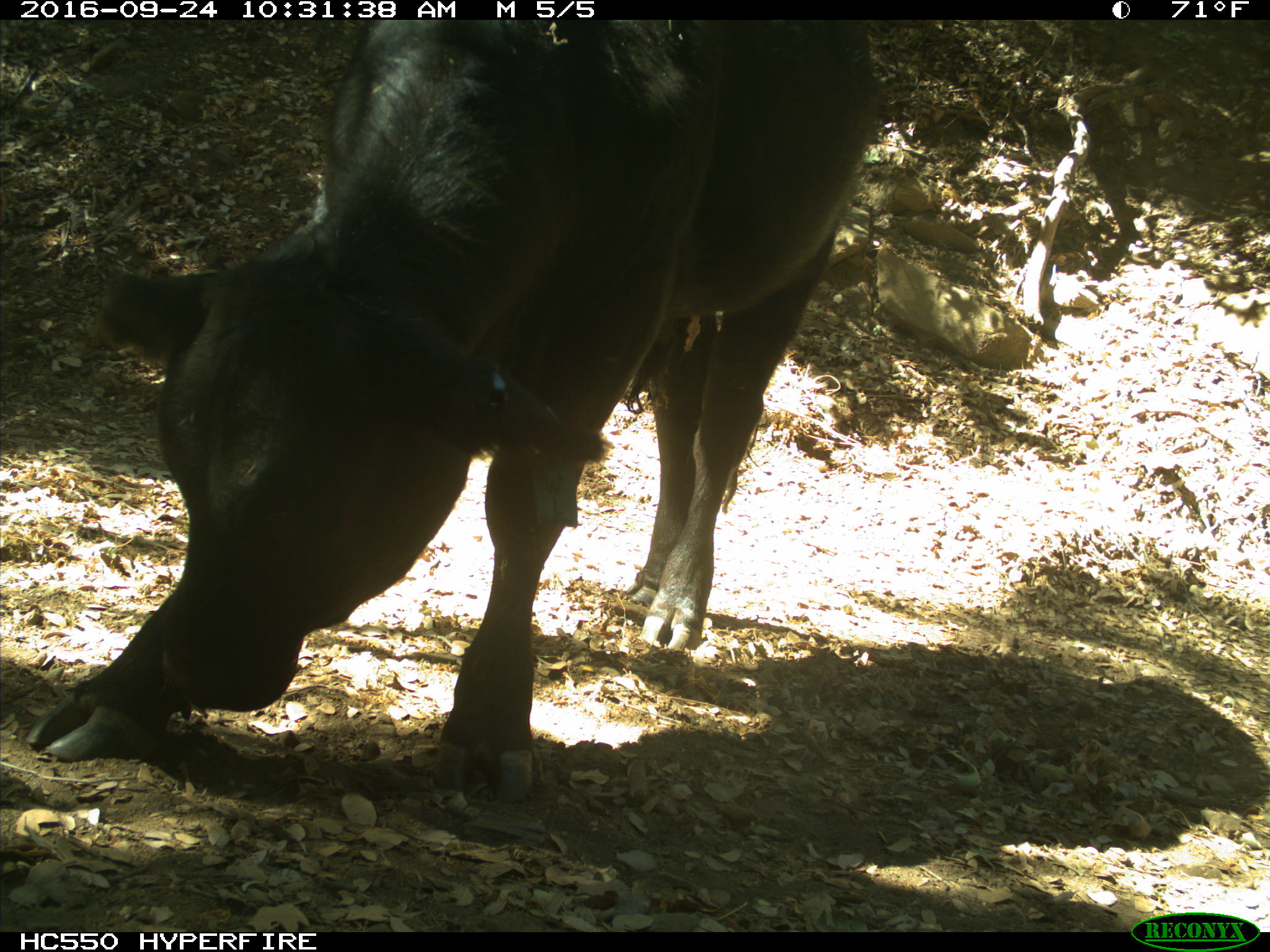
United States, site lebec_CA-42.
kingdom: Animalia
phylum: Chordata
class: Mammalia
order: Artiodactyla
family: Bovidae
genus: Bos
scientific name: Bos taurus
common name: domestic cow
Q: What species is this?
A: Bos taurus (domestic cow).